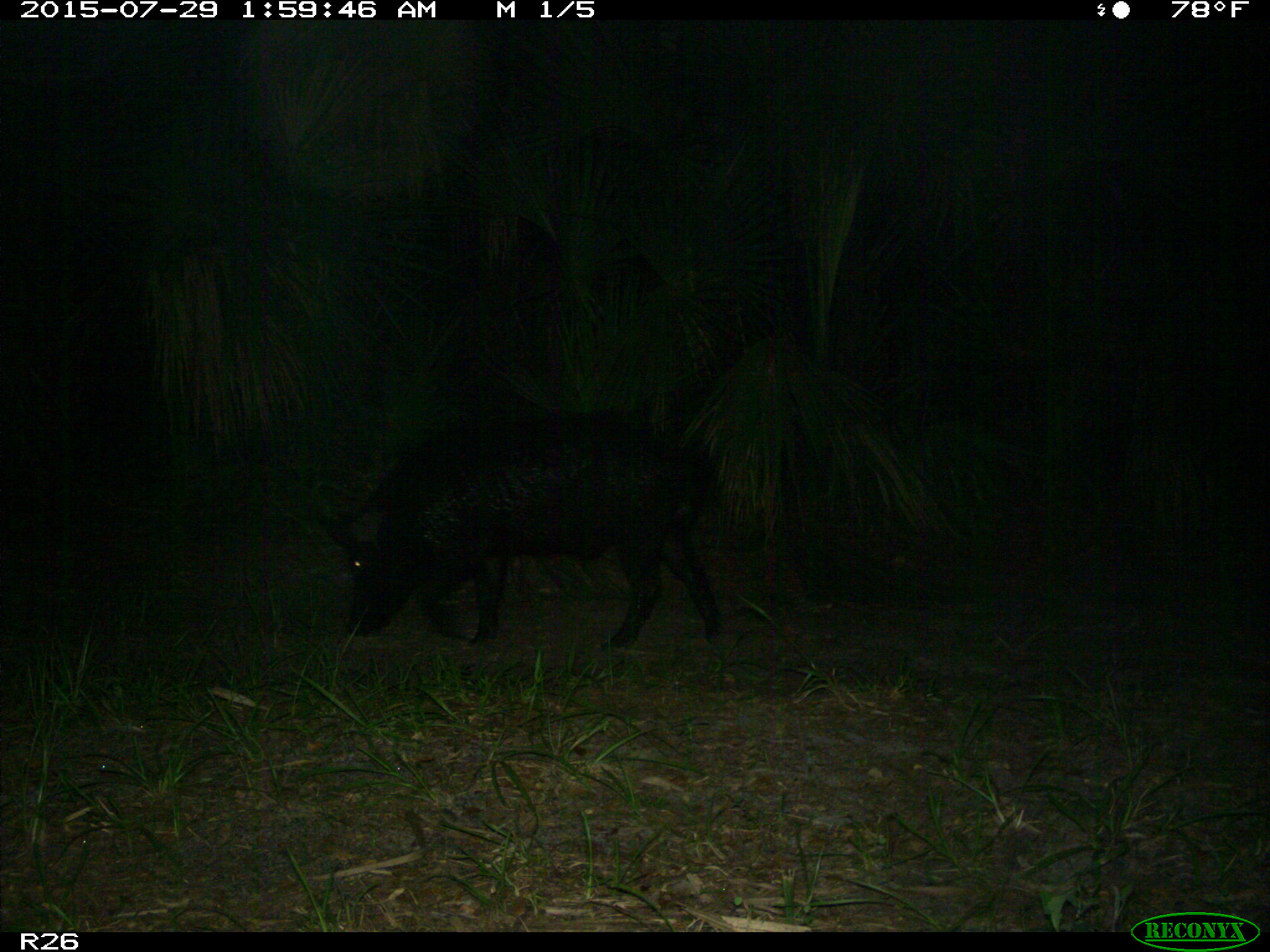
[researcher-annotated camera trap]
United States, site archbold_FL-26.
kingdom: Animalia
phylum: Chordata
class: Mammalia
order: Artiodactyla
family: Suidae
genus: Sus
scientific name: Sus scrofa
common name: wild boar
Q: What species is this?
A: Sus scrofa (wild boar).